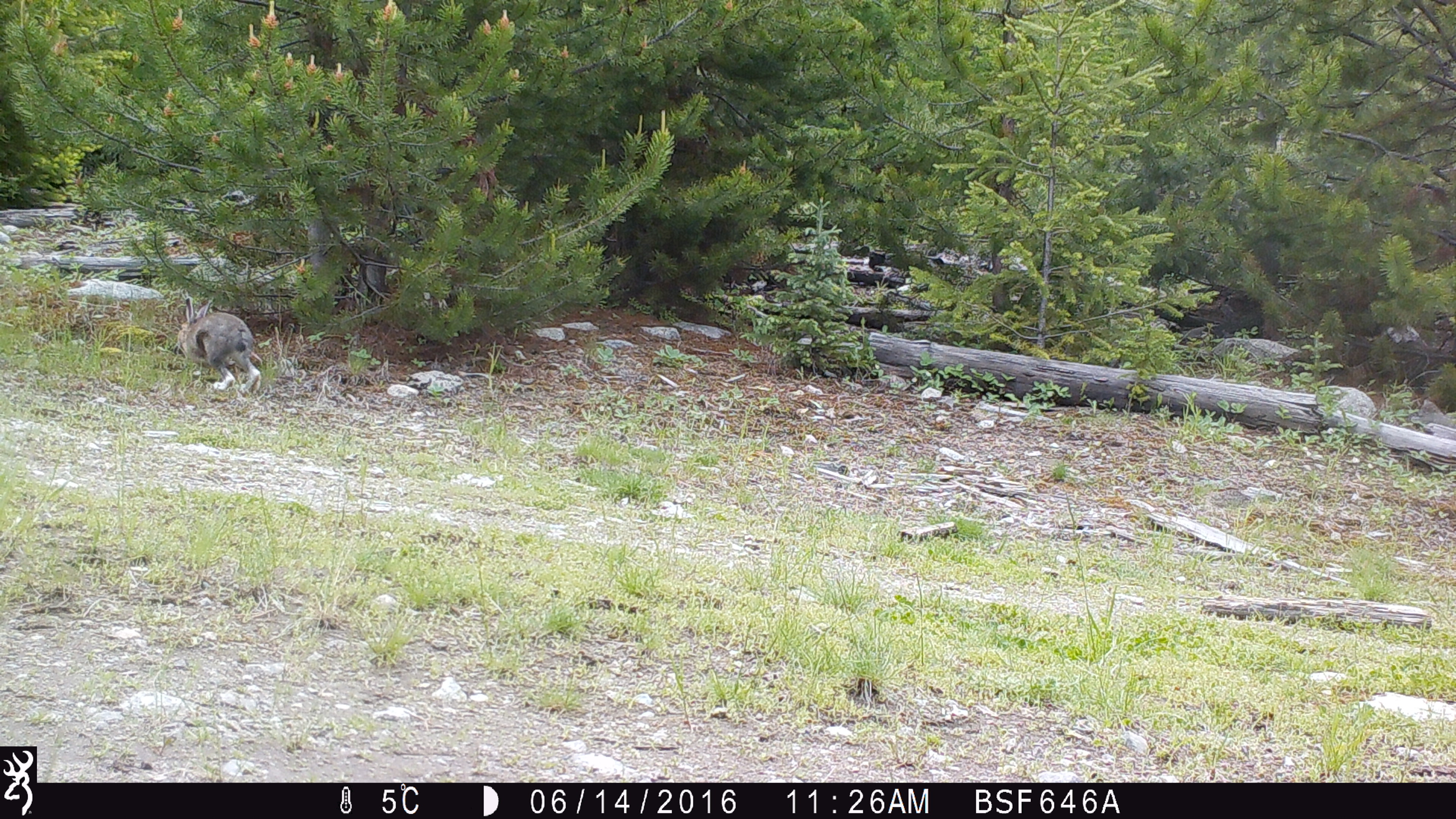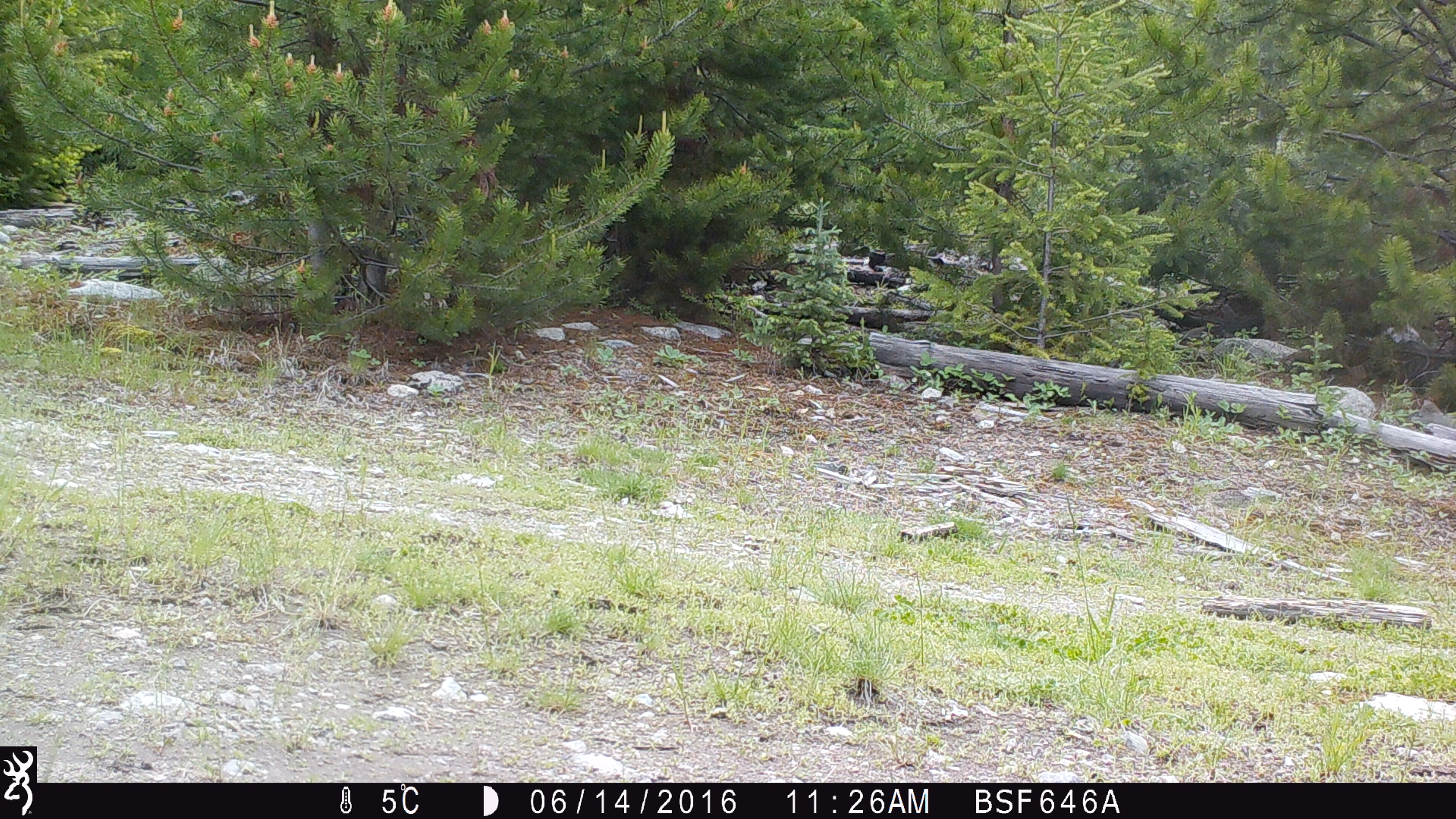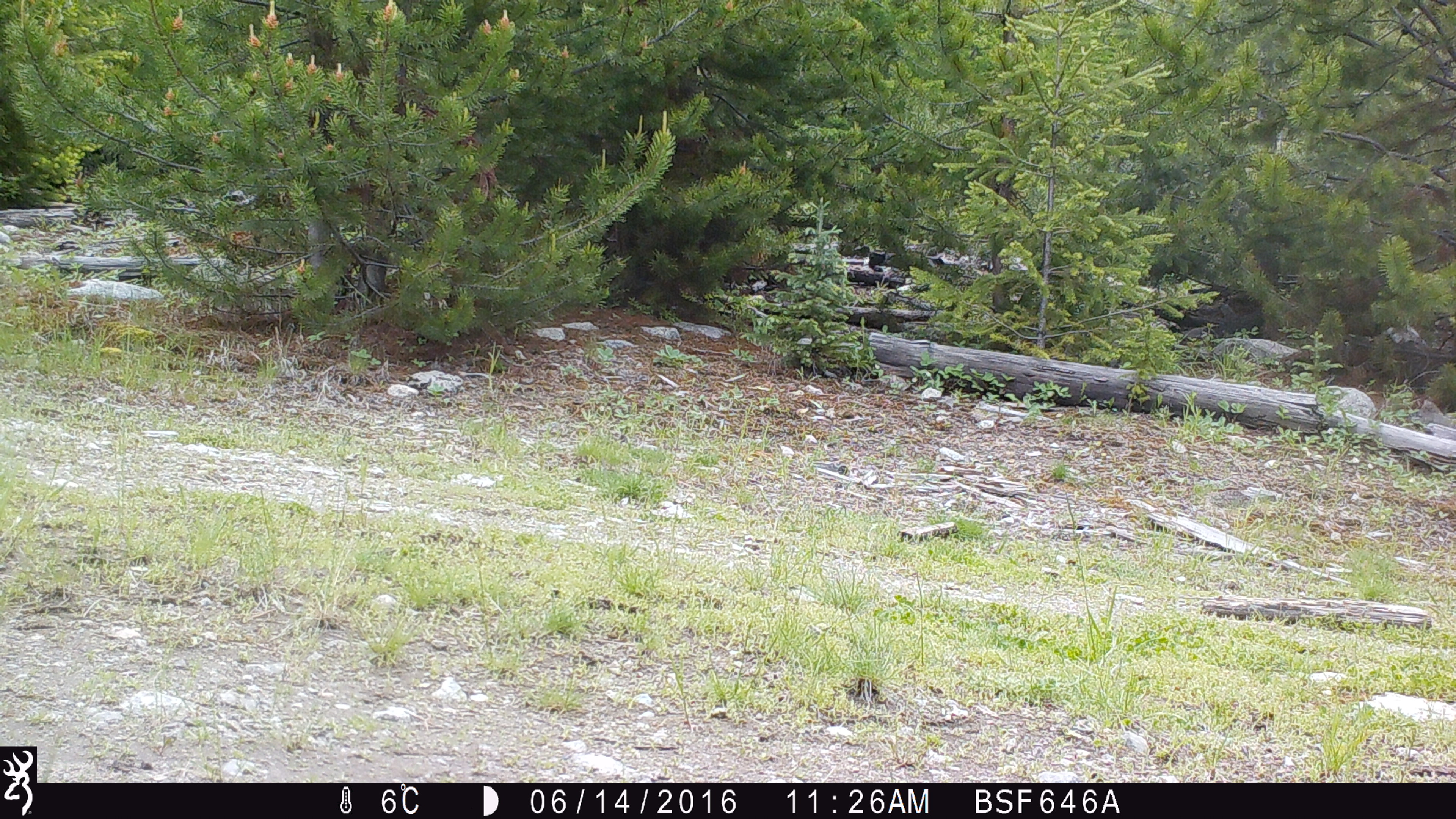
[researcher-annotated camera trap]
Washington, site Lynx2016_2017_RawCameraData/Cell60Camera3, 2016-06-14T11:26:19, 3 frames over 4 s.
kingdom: Animalia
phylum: Chordata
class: Mammalia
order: Lagomorpha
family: Leporidae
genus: Lepus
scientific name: Lepus americanus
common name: snowshoe hare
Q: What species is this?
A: Lepus americanus (snowshoe hare).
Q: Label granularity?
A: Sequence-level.